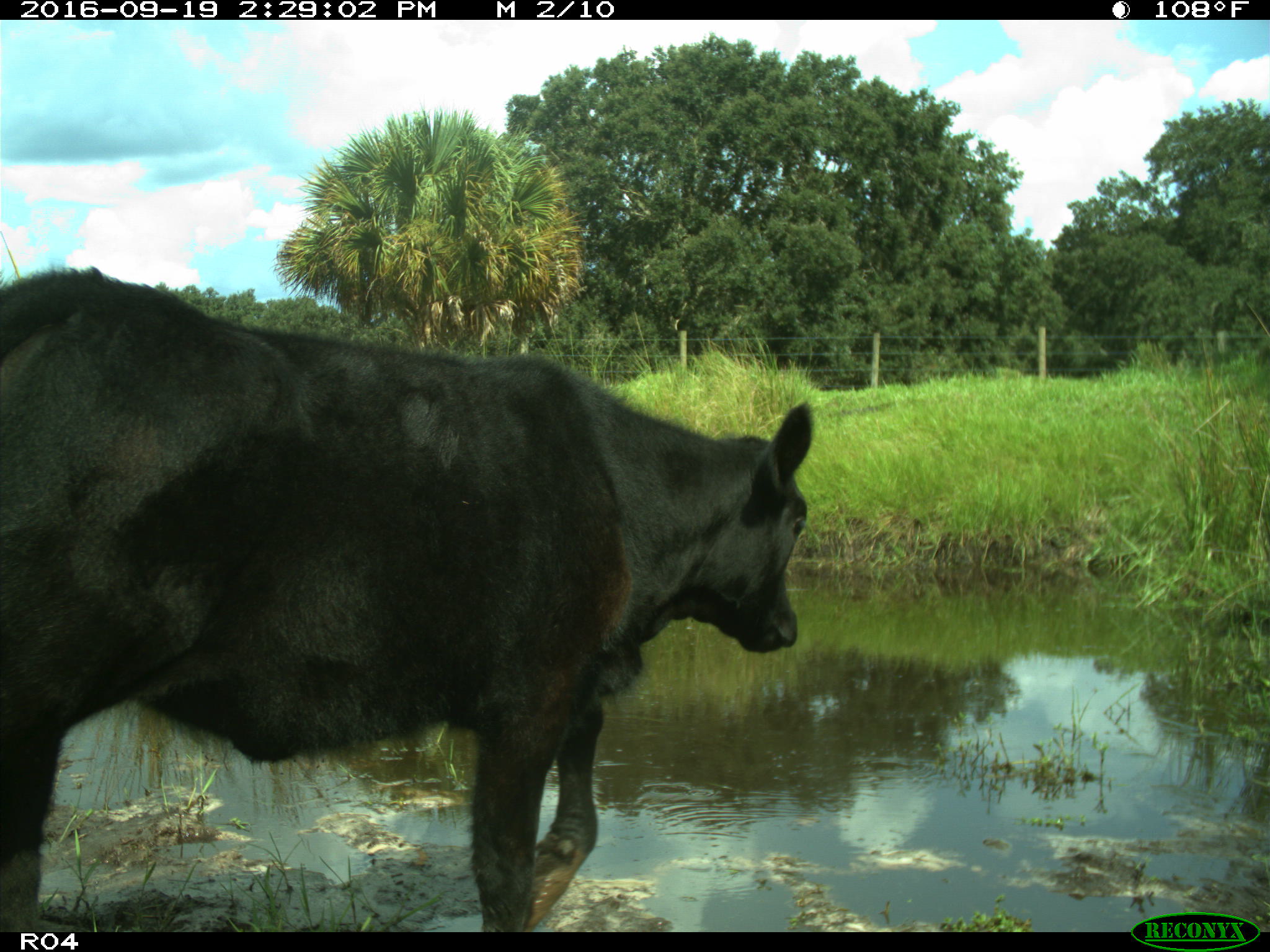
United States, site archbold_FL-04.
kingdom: Animalia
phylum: Chordata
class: Mammalia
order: Artiodactyla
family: Bovidae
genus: Bos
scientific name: Bos taurus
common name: domestic cow